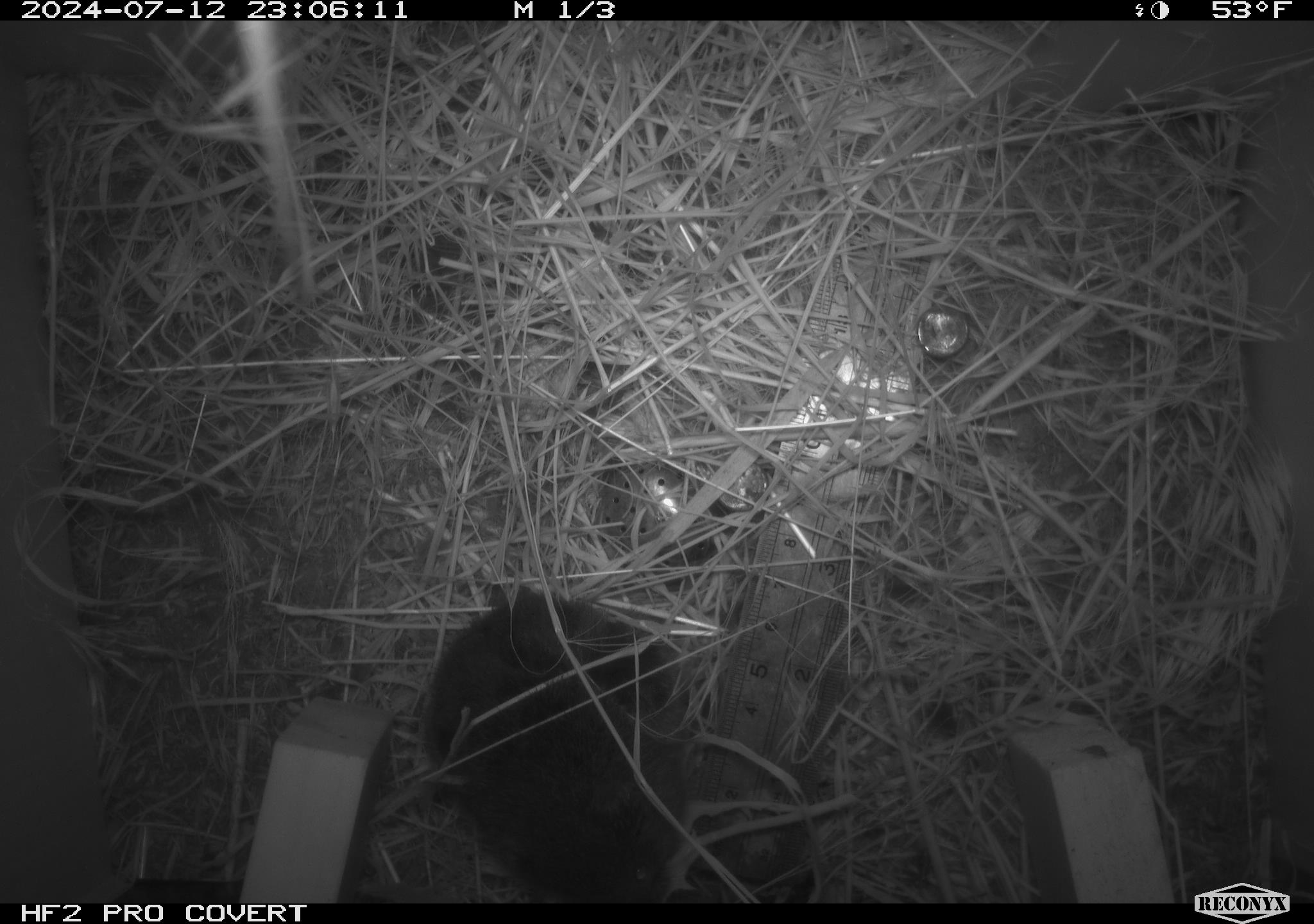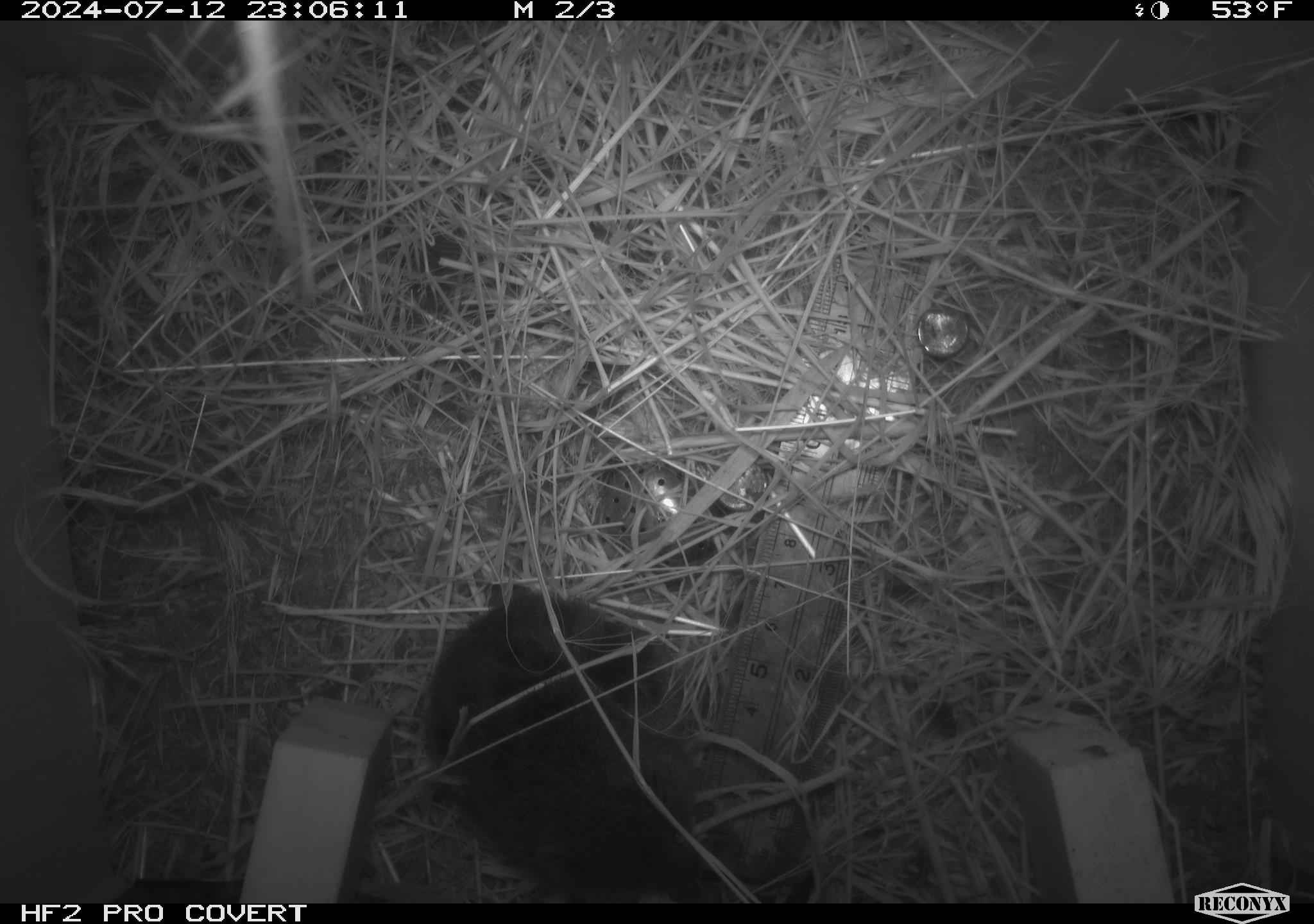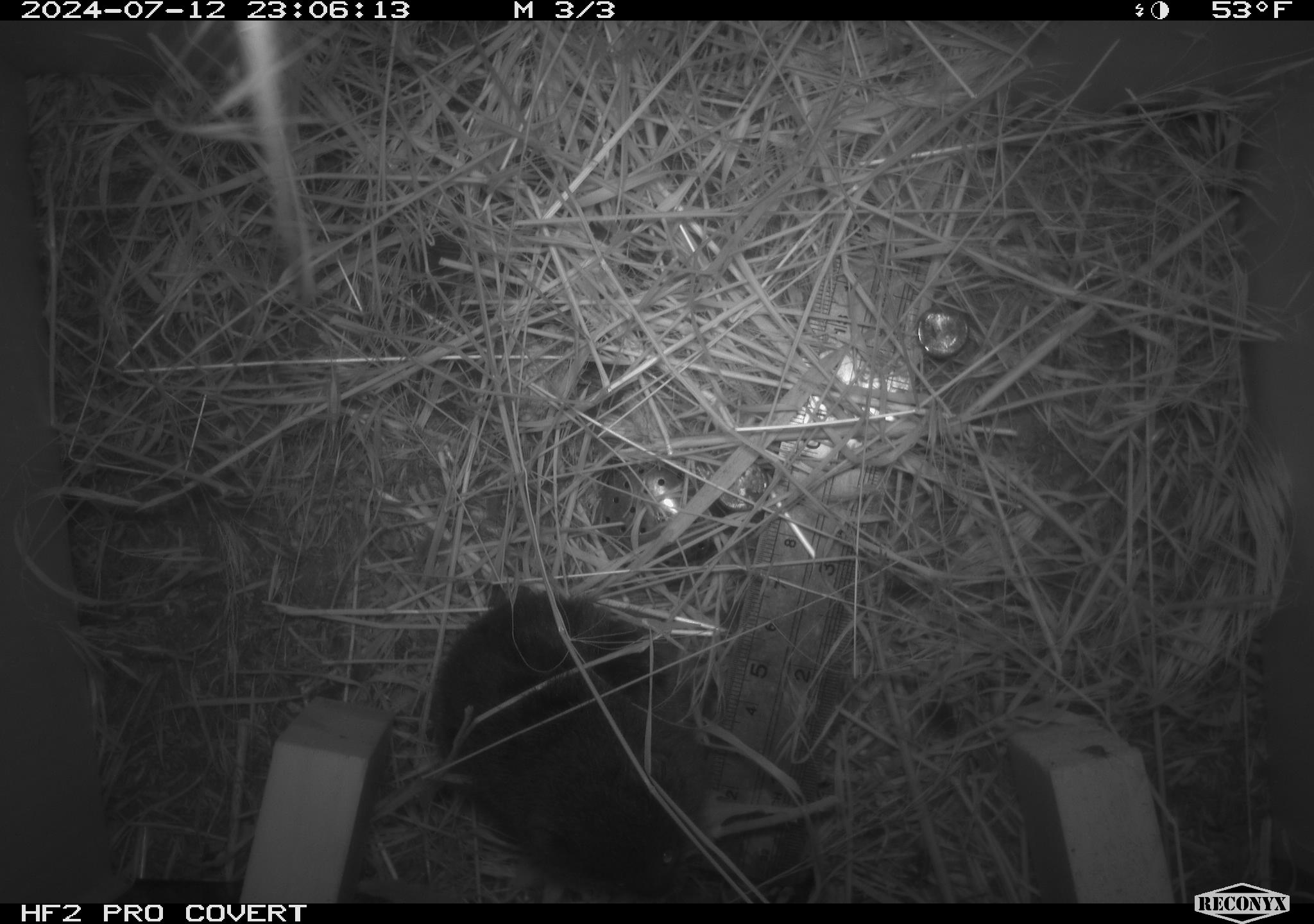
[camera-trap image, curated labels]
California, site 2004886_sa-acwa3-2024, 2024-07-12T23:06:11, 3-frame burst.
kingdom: Animalia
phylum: Chordata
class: Mammalia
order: Rodentia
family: Cricetidae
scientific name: Arvicolinae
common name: voles, lemmings, and muskrats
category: arvicolinae subfamily